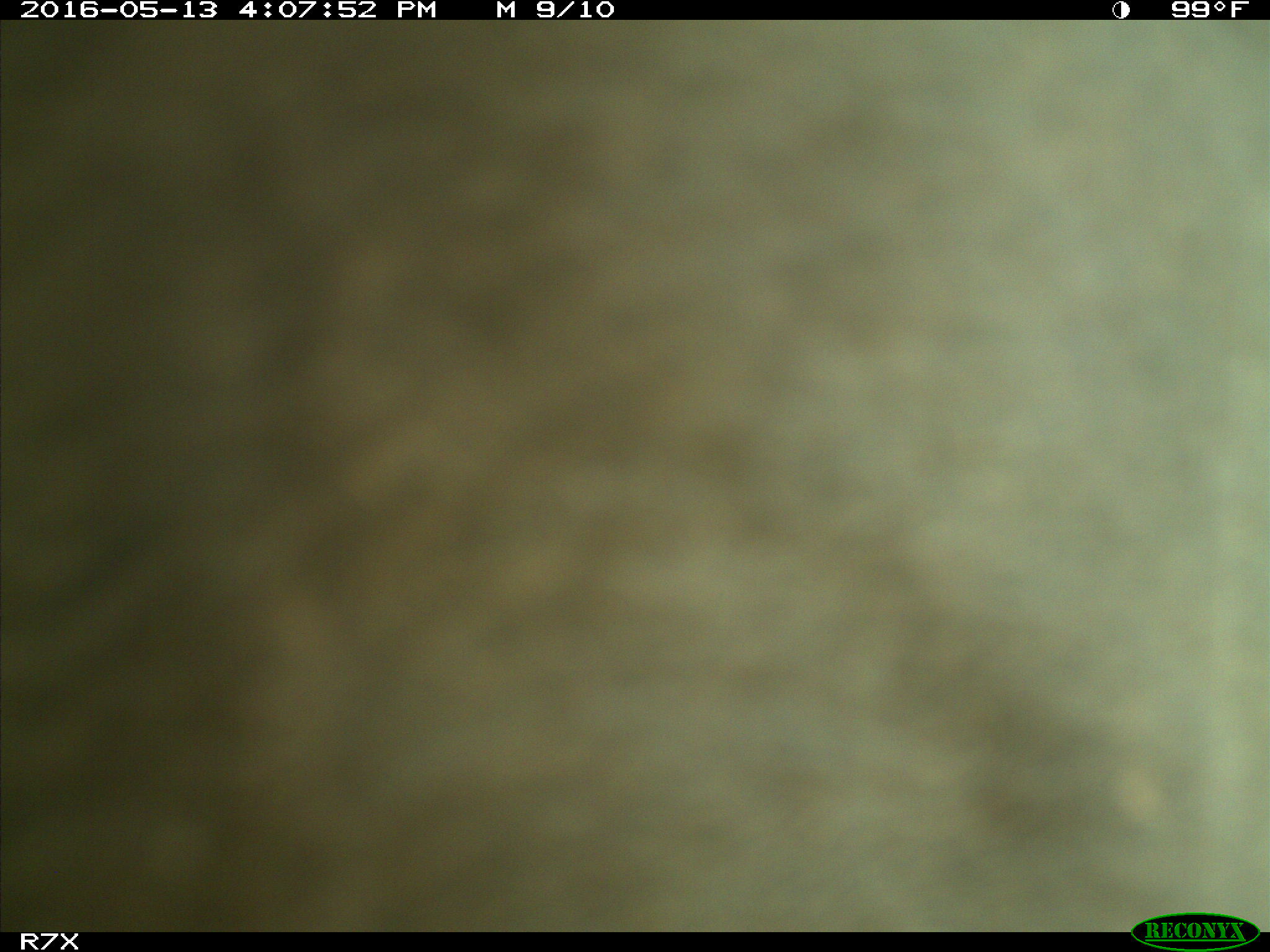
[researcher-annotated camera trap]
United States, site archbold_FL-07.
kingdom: Animalia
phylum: Chordata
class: Mammalia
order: Artiodactyla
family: Bovidae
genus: Bos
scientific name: Bos taurus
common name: domestic cow